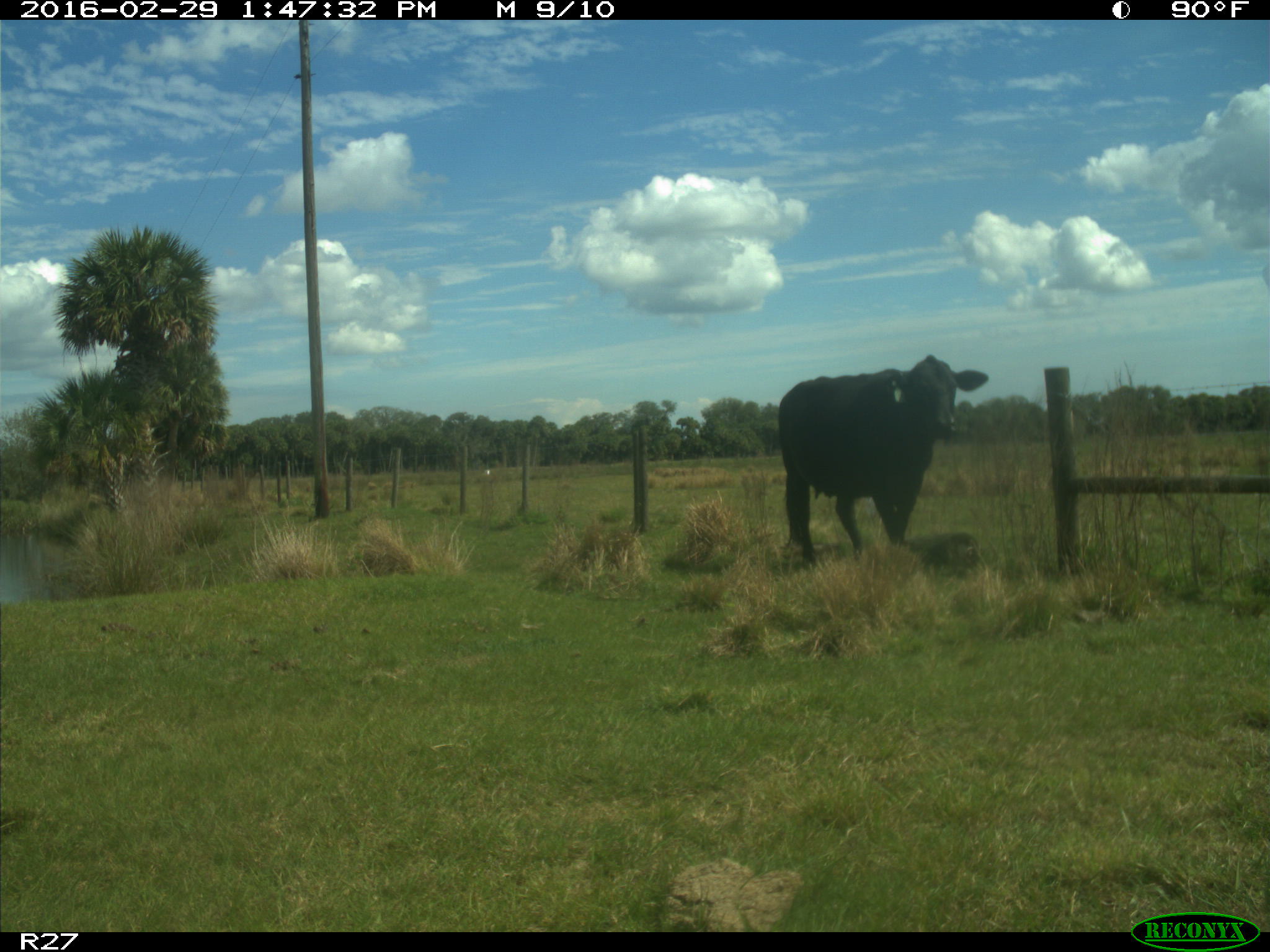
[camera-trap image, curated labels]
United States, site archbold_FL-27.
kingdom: Animalia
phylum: Chordata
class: Mammalia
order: Artiodactyla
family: Bovidae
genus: Bos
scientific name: Bos taurus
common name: domestic cow